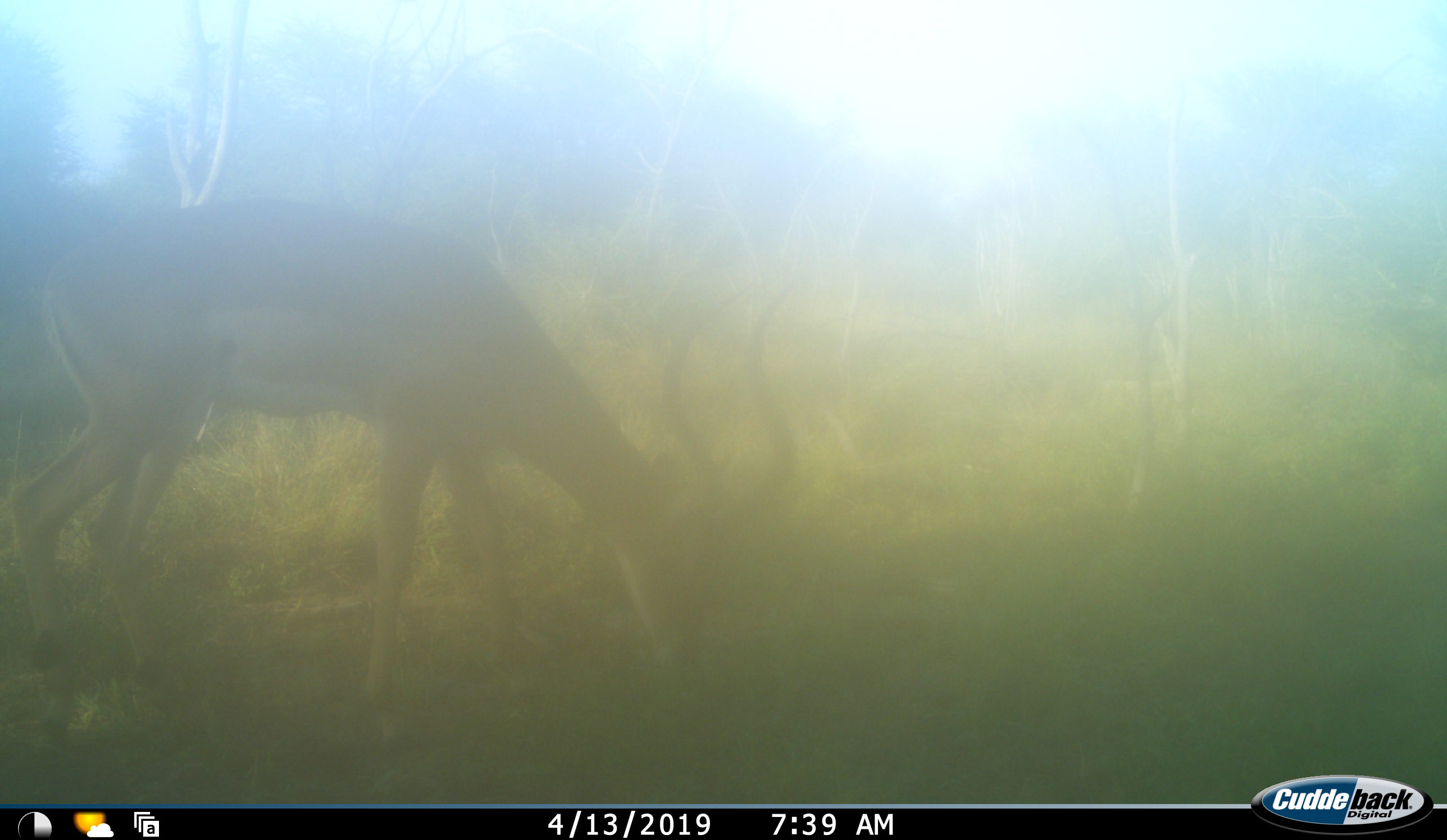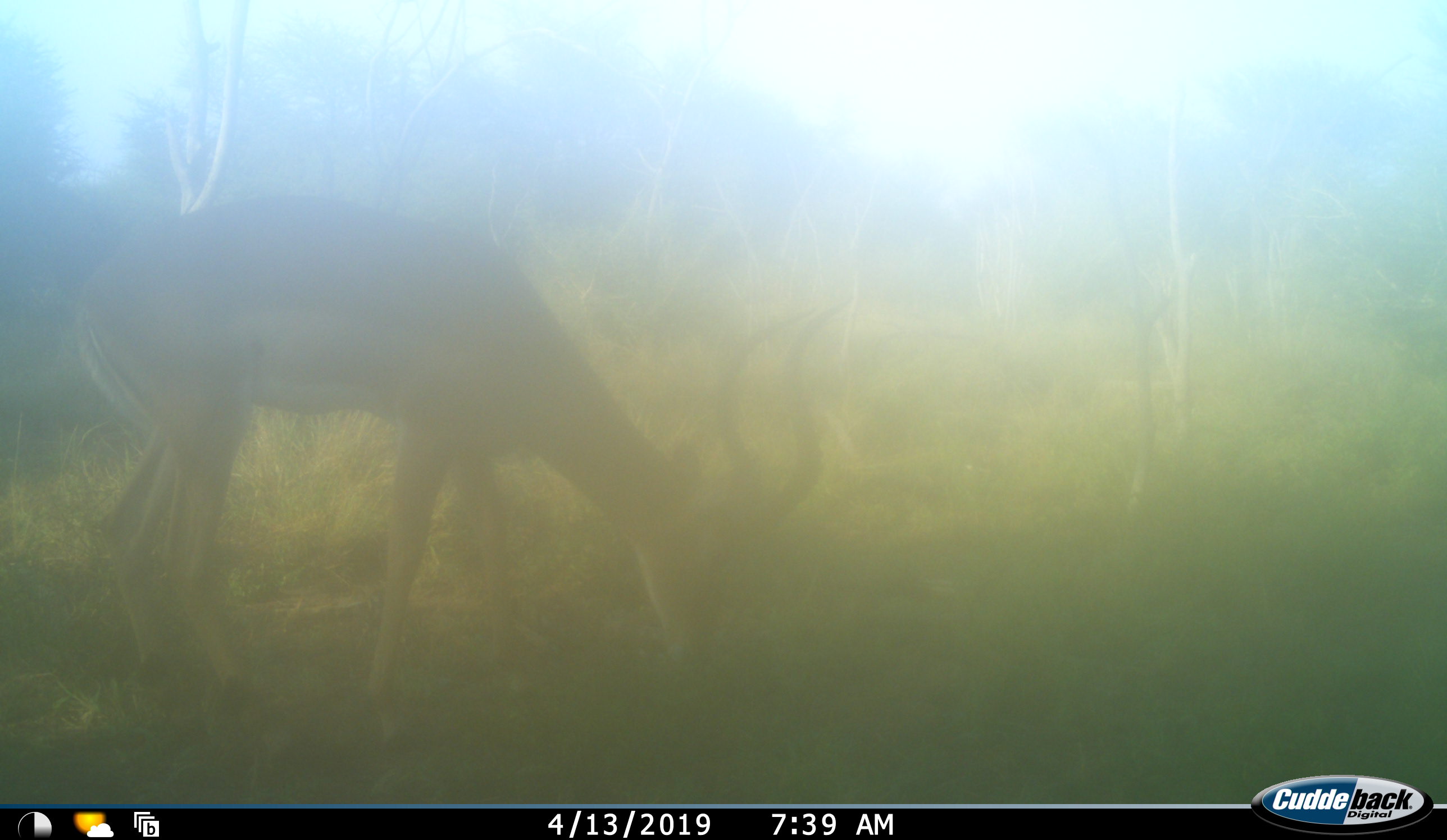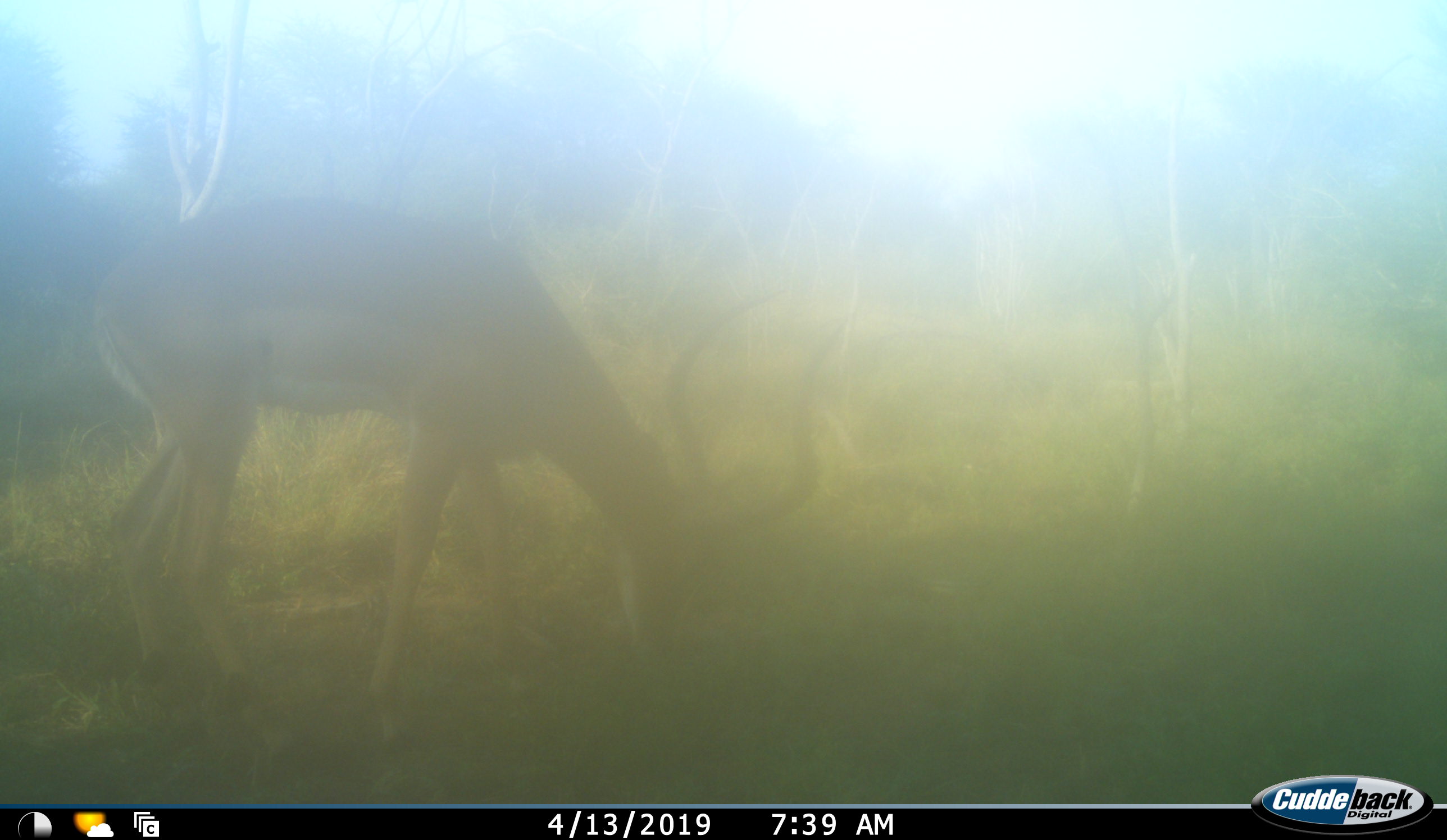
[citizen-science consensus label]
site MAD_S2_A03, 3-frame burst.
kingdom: Animalia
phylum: Chordata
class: Mammalia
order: Artiodactyla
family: Bovidae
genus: Aepyceros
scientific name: Aepyceros melampus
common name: impala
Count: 1.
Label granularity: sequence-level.